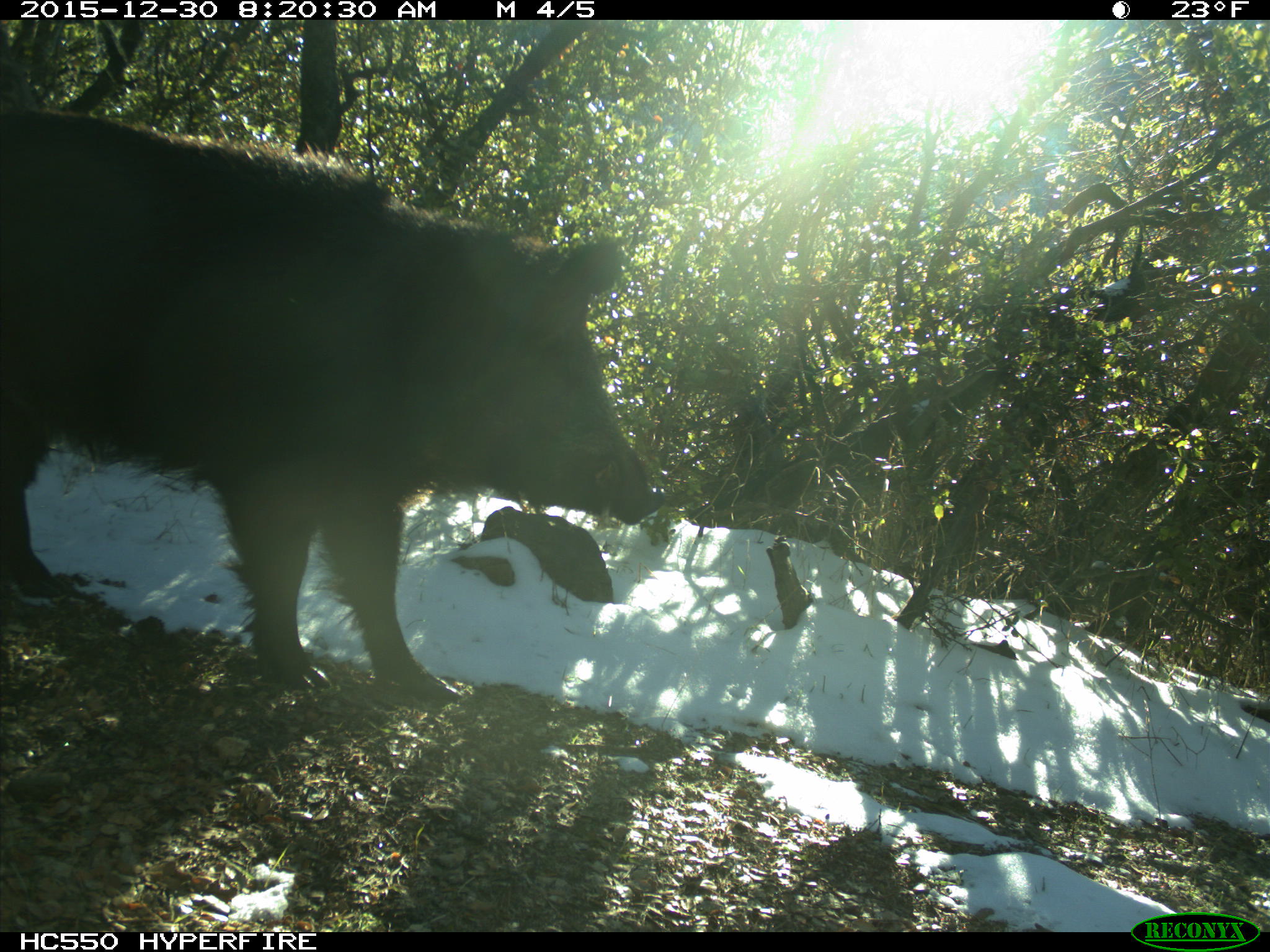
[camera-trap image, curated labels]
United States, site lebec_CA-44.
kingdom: Animalia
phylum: Chordata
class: Mammalia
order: Artiodactyla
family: Suidae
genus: Sus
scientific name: Sus scrofa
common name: wild boar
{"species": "Sus scrofa (wild boar)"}